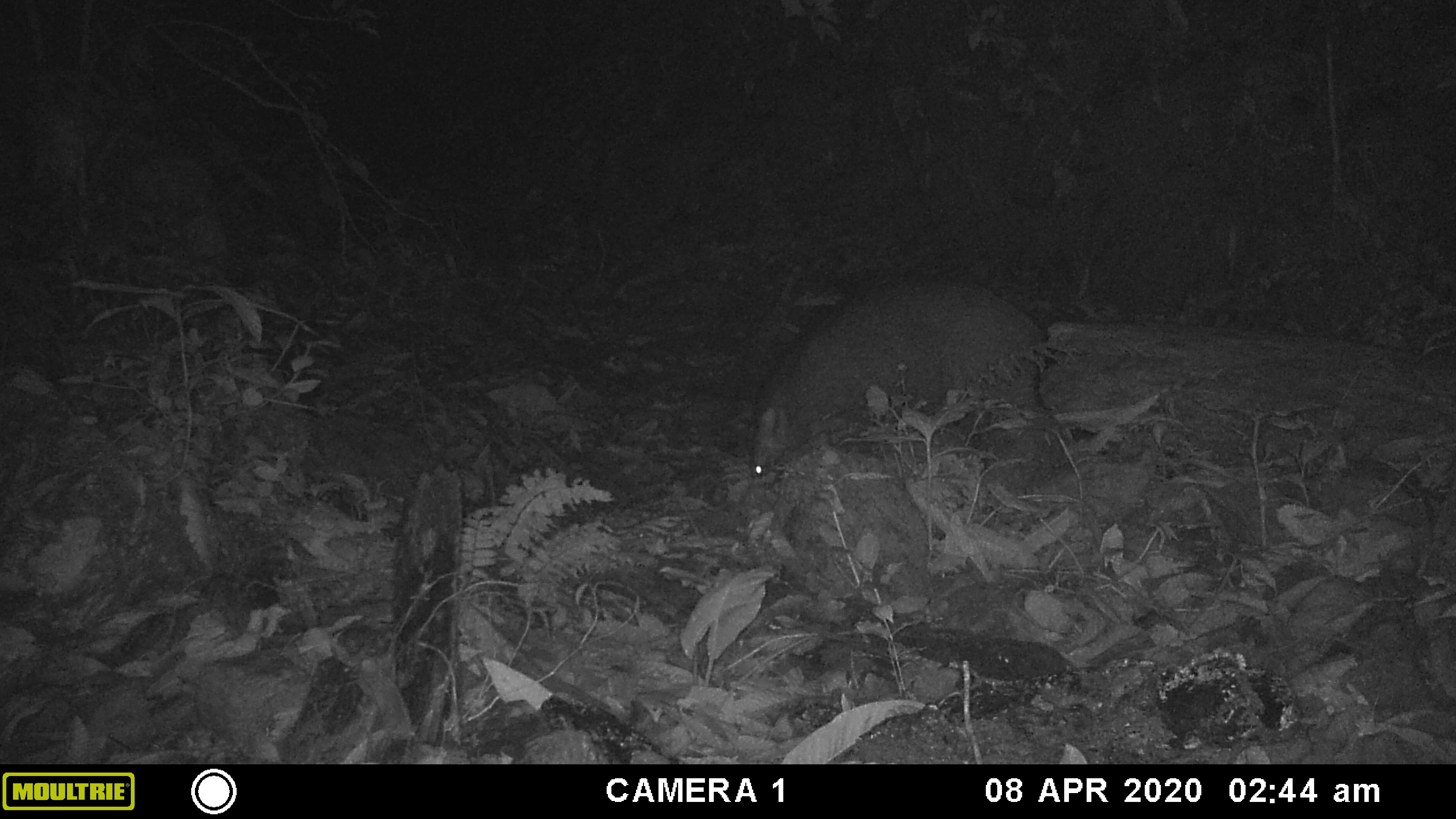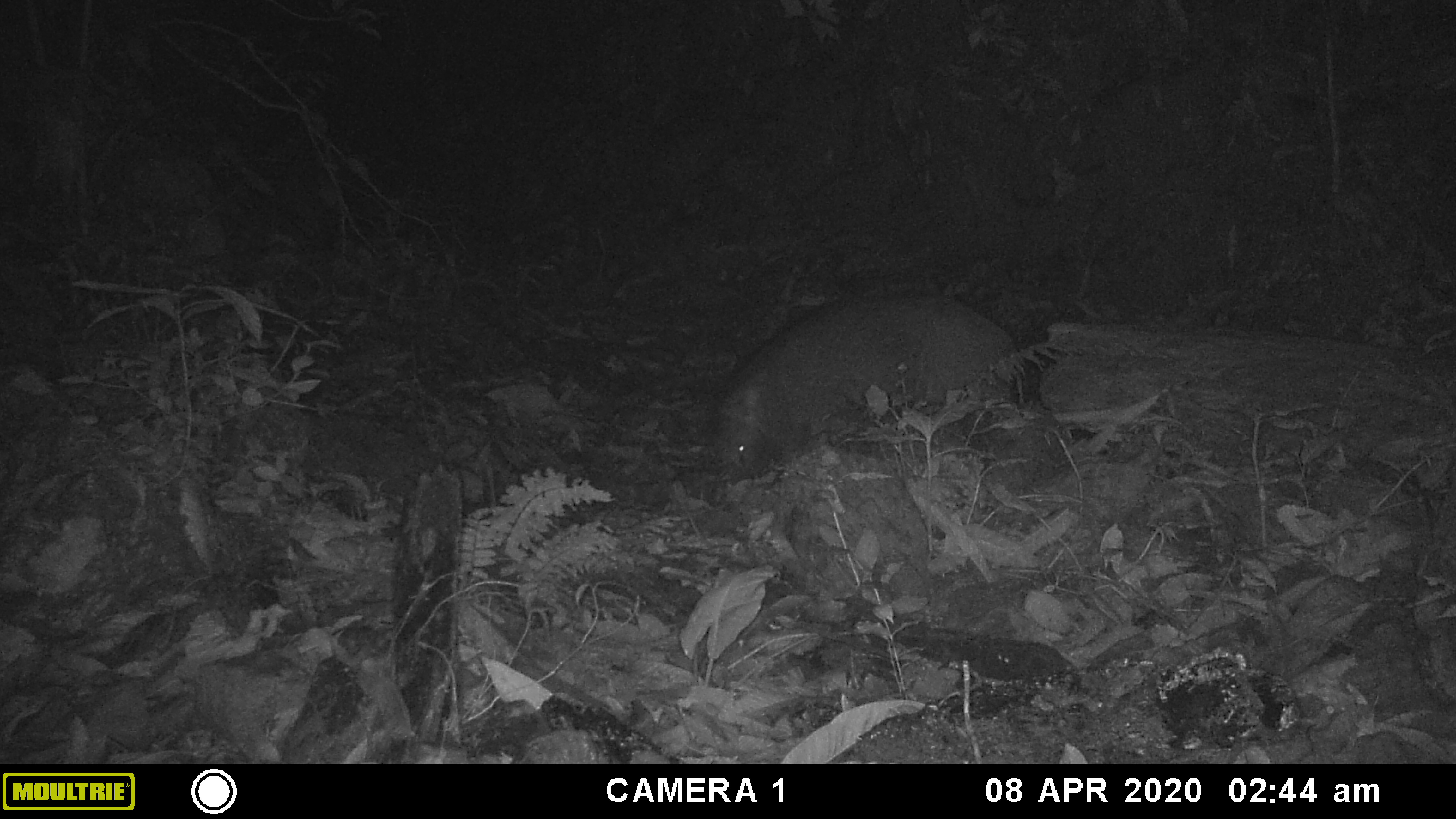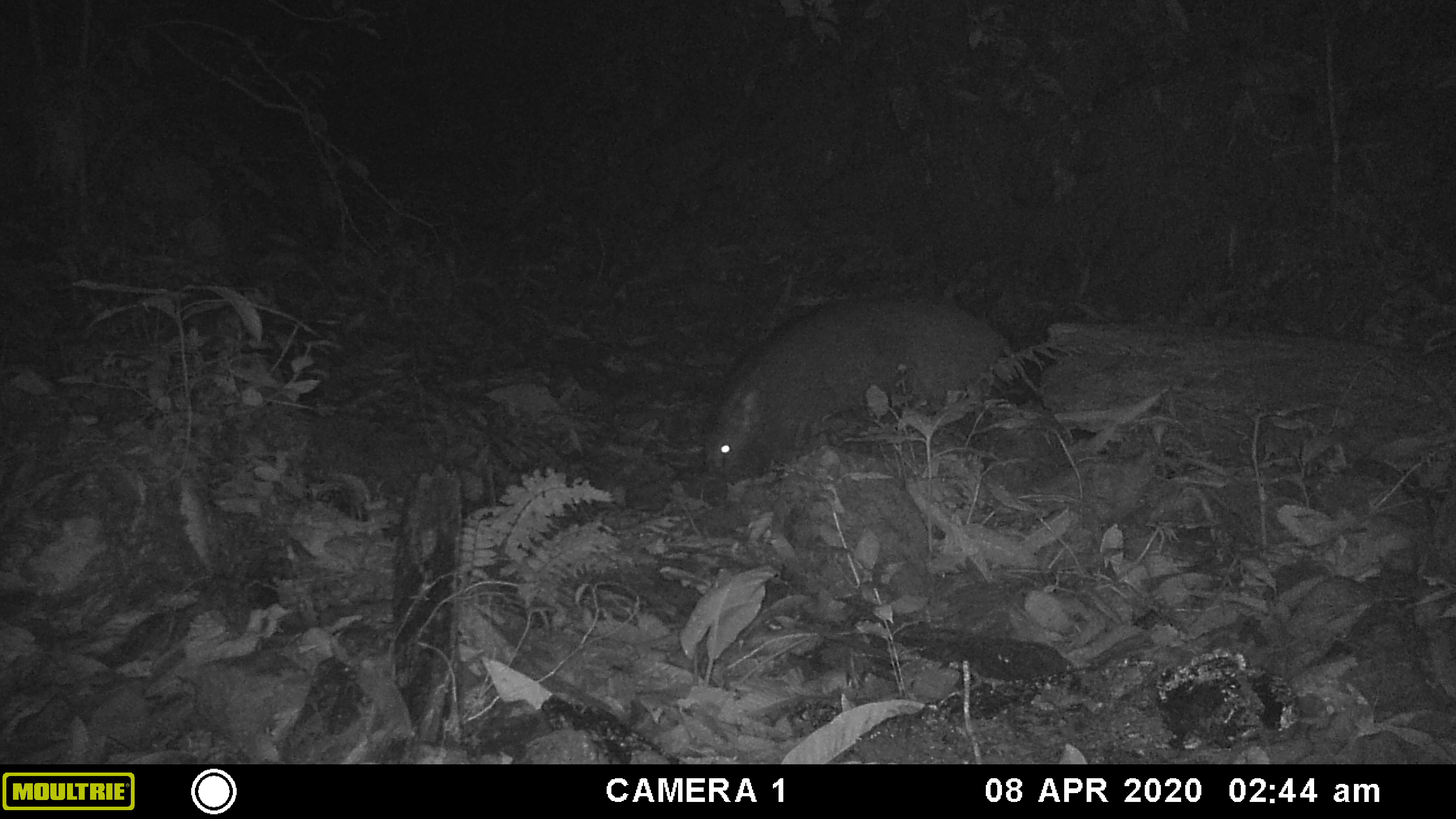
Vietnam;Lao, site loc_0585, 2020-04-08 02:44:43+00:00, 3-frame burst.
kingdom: Animalia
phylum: Chordata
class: Mammalia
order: Artiodactyla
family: Suidae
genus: Sus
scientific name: Sus scrofa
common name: eurasian wild pig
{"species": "eurasian wild pig (Sus scrofa)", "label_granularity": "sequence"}